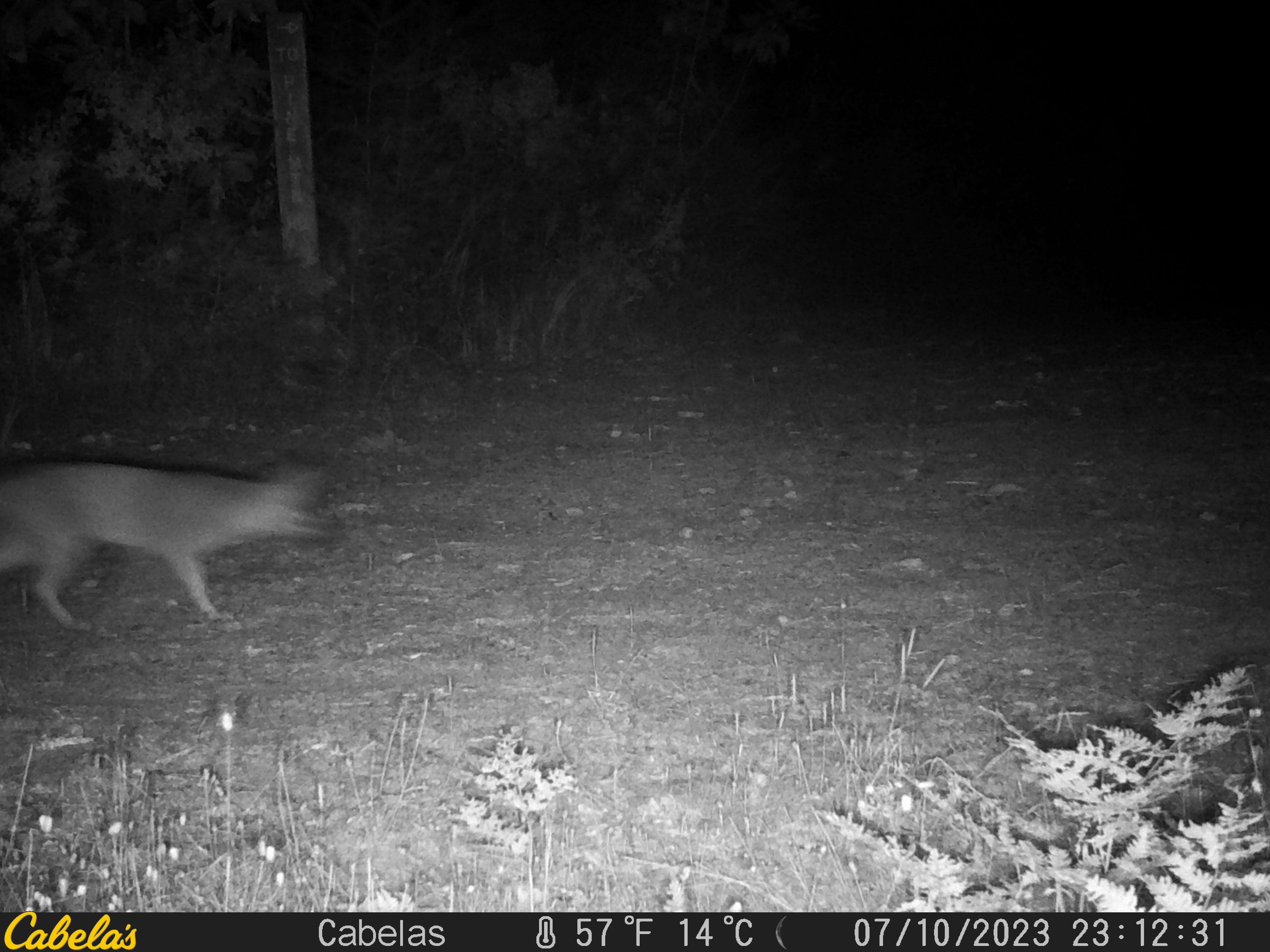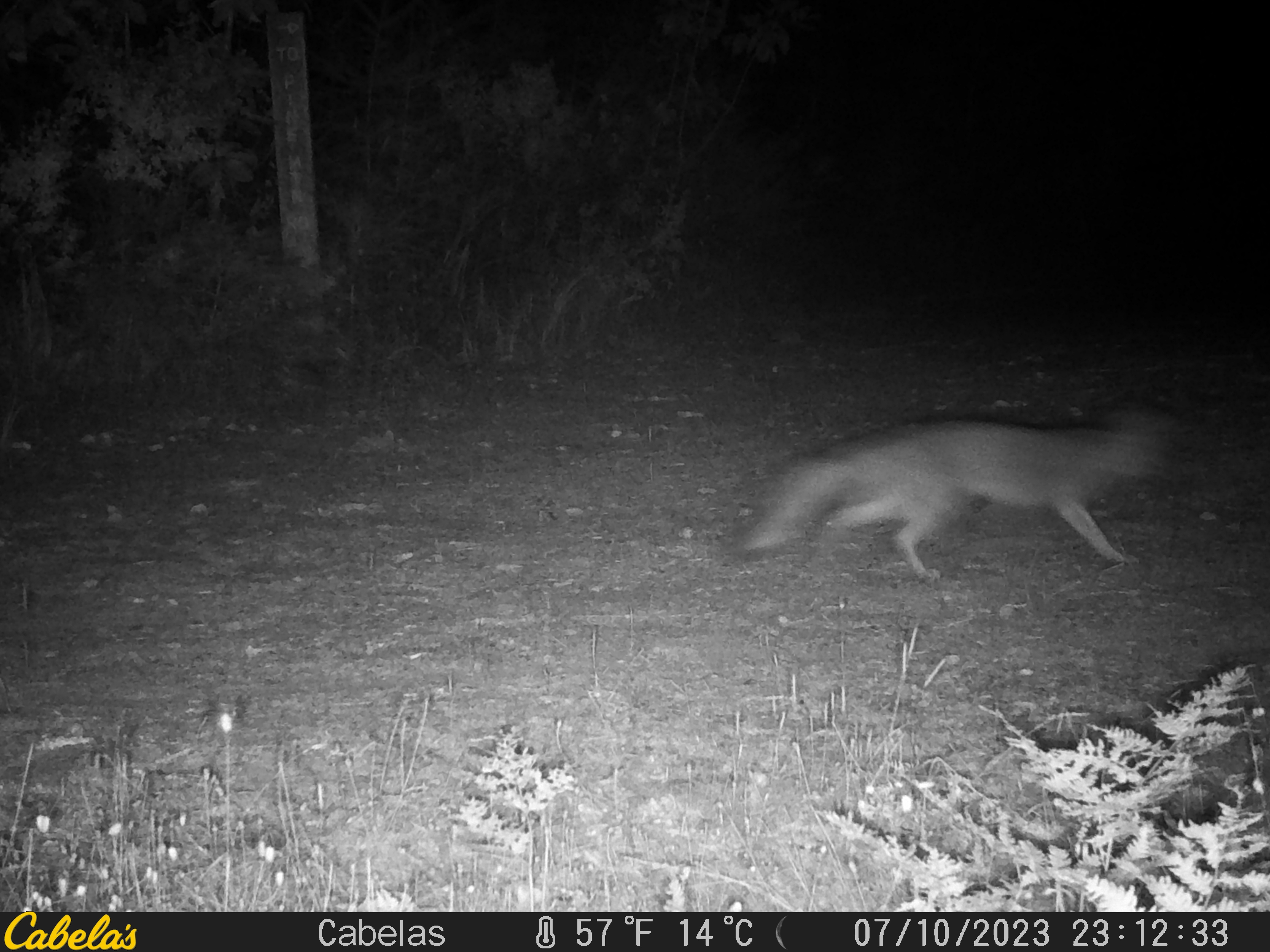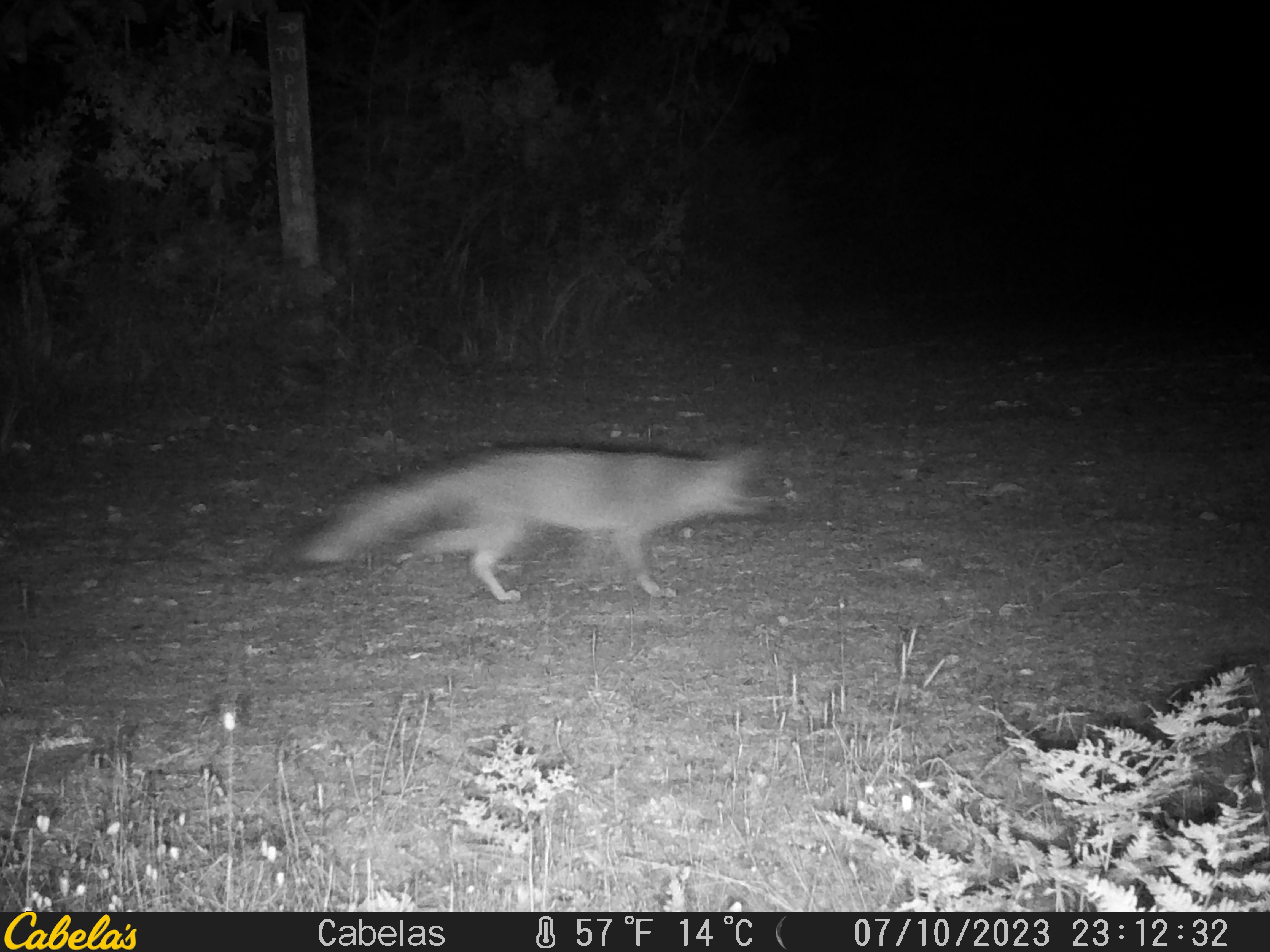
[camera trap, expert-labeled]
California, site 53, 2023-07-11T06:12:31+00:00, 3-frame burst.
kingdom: Animalia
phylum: Chordata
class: Mammalia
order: Carnivora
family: Canidae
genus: Urocyon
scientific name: Urocyon cinereoargenteus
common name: gray fox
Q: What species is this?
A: Gray fox (Urocyon cinereoargenteus).